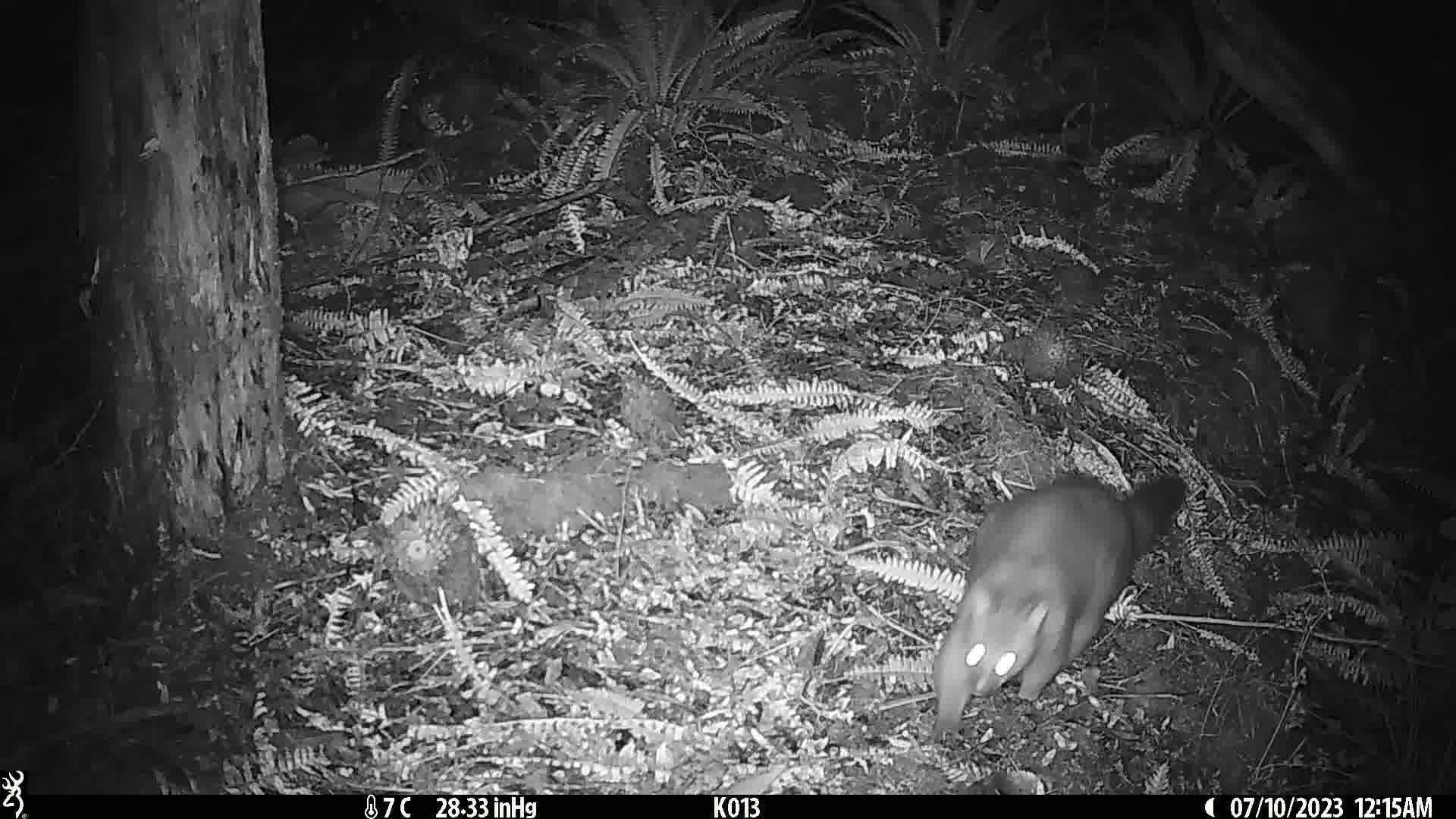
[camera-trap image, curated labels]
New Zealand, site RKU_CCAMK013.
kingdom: Animalia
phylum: Chordata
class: Mammalia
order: Diprotodontia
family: Phalangeridae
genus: Trichosurus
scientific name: Trichosurus vulpecula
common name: common brushtail possum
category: possum